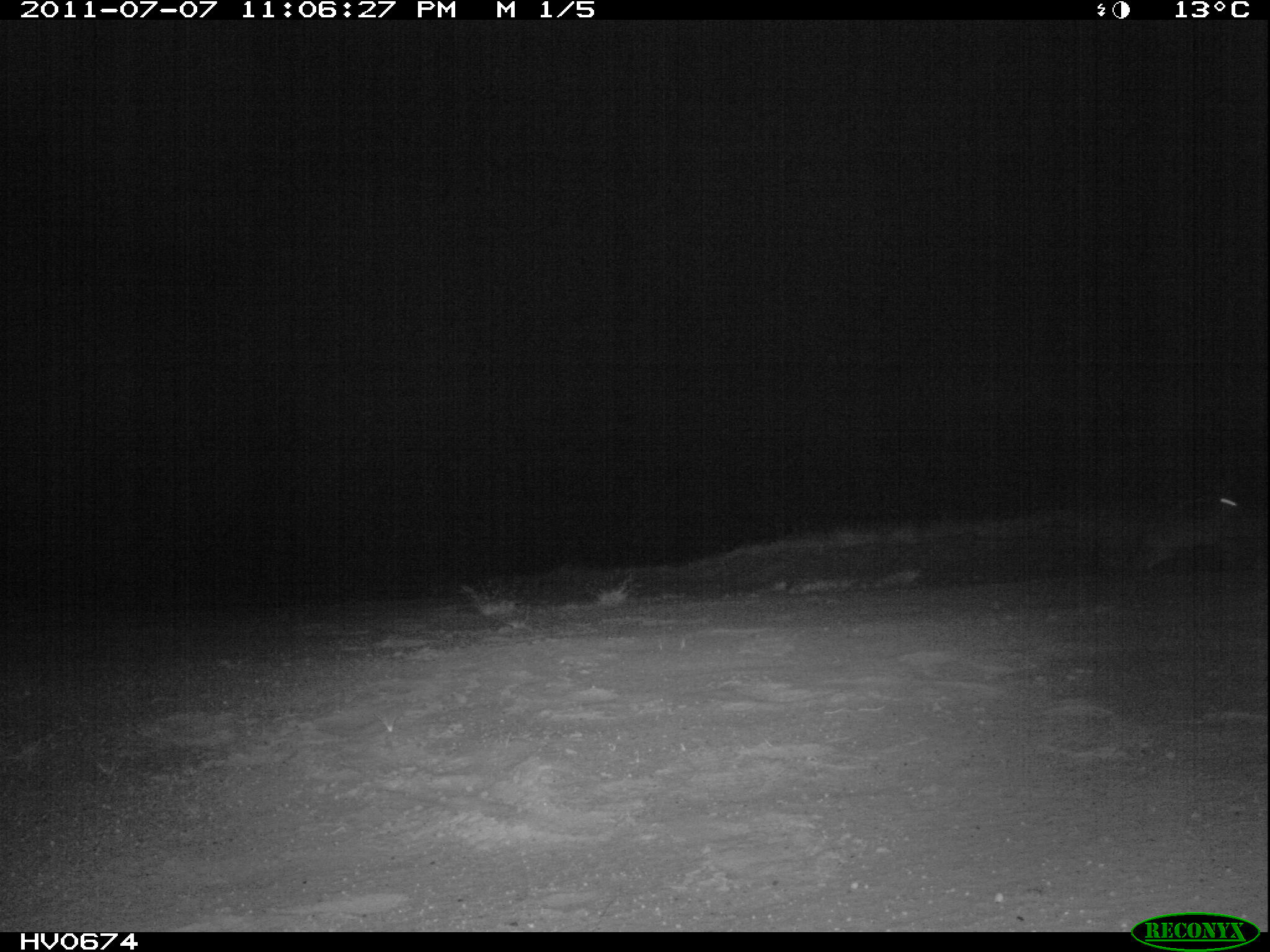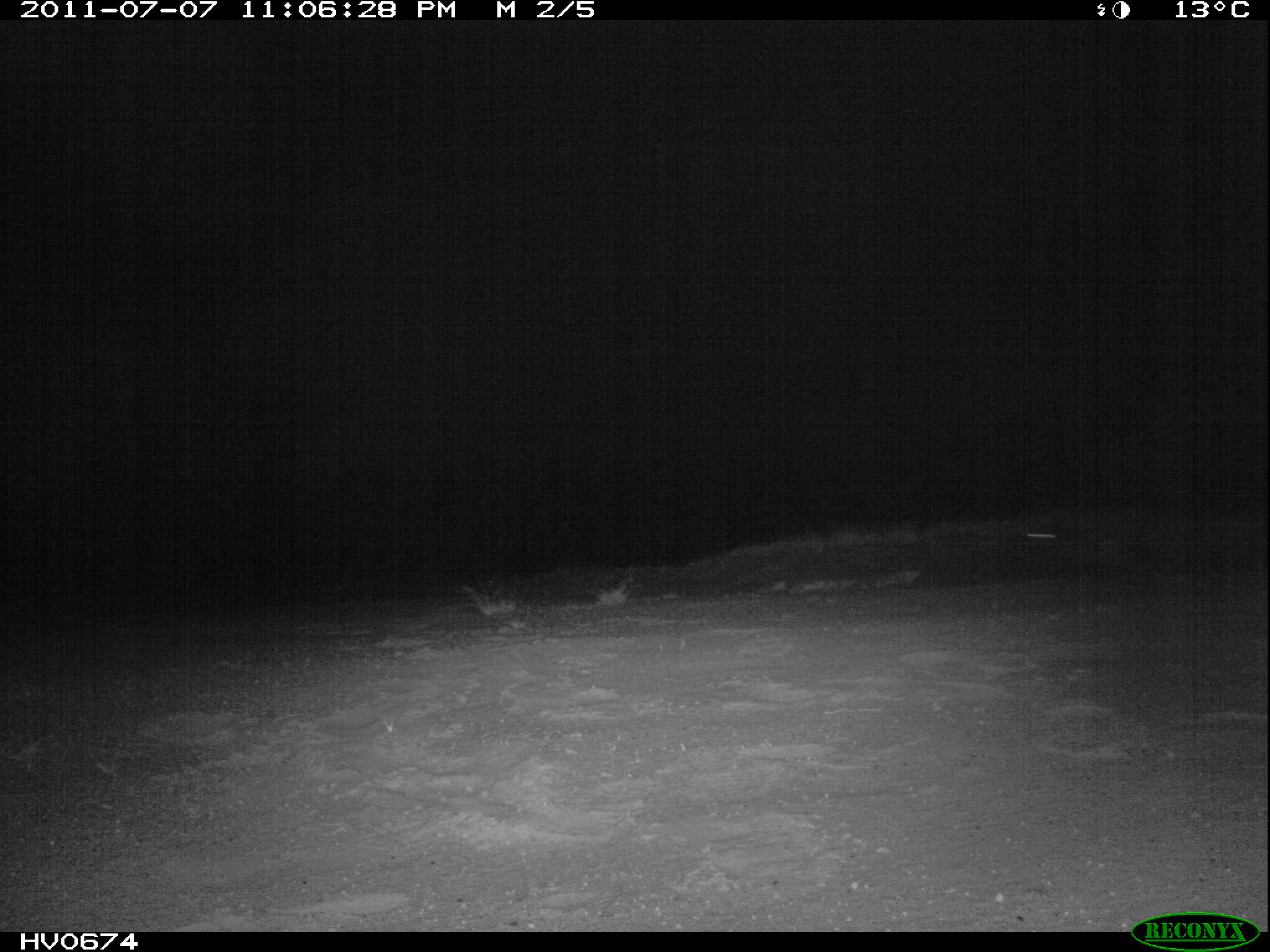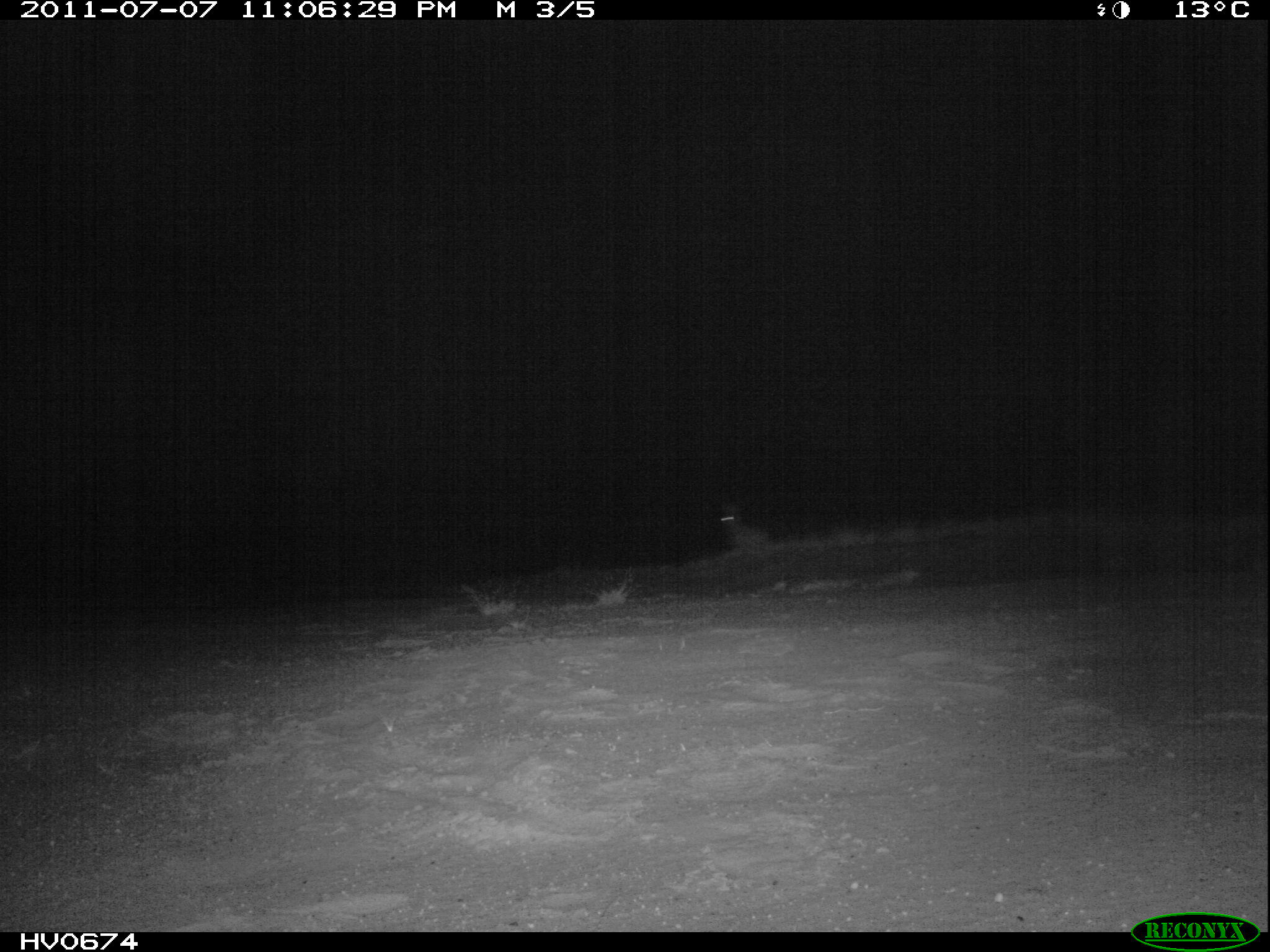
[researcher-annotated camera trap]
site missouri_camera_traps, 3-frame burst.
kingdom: Animalia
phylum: Chordata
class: Mammalia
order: Lagomorpha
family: Leporidae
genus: Lepus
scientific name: Lepus europaeus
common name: european hare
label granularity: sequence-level